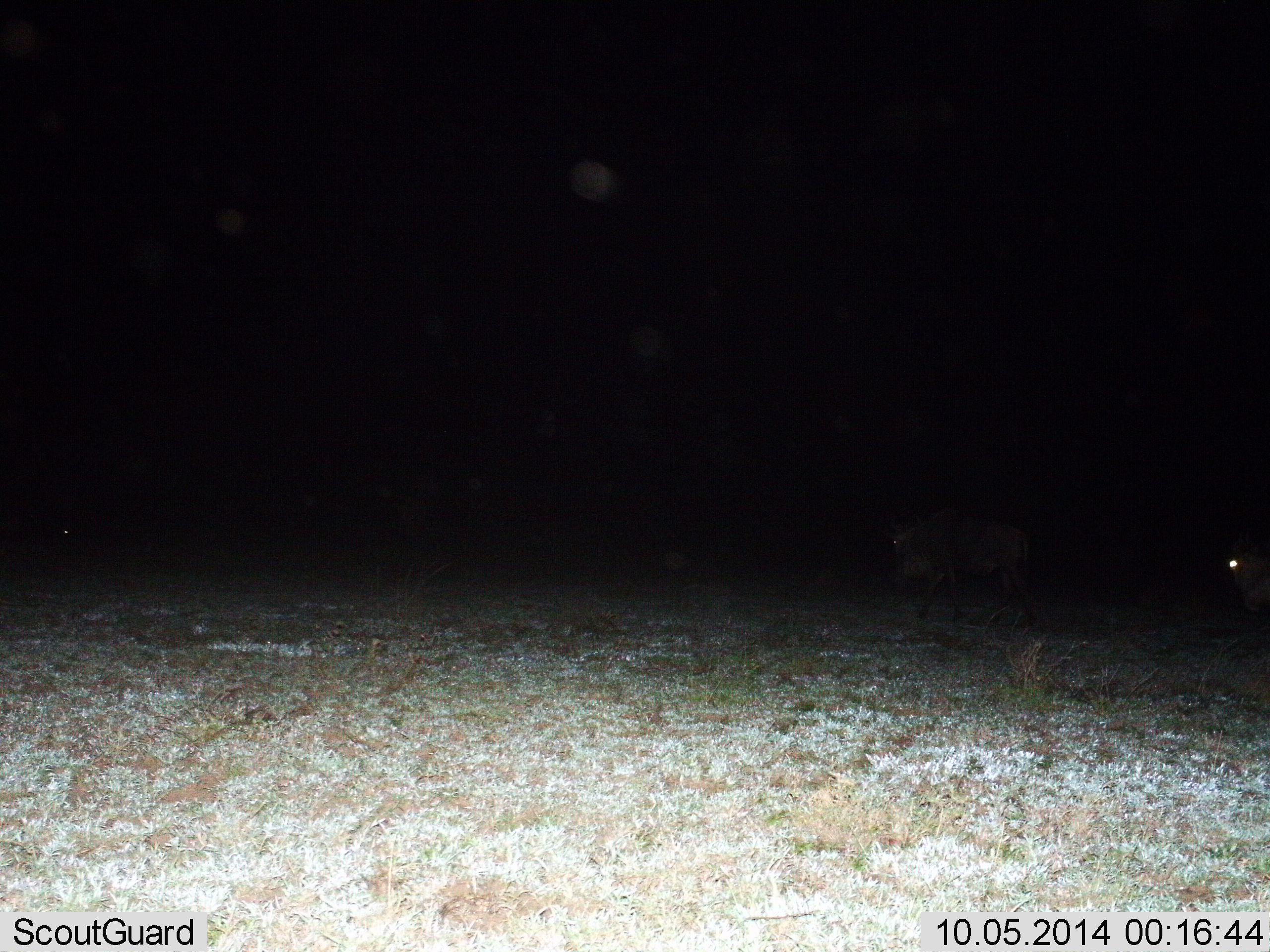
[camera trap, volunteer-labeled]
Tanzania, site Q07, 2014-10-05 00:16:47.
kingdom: Animalia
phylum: Chordata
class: Mammalia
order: Artiodactyla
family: Bovidae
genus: Connochaetes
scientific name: Connochaetes taurinus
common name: blue wildebeest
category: wildebeest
Wildebeest (blue wildebeest) (Connochaetes taurinus), count 2. Behavior (volunteer vote fractions): standing 40%, resting 0%, moving 60%, interacting 0%. Young present (vote fraction): 0%. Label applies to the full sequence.